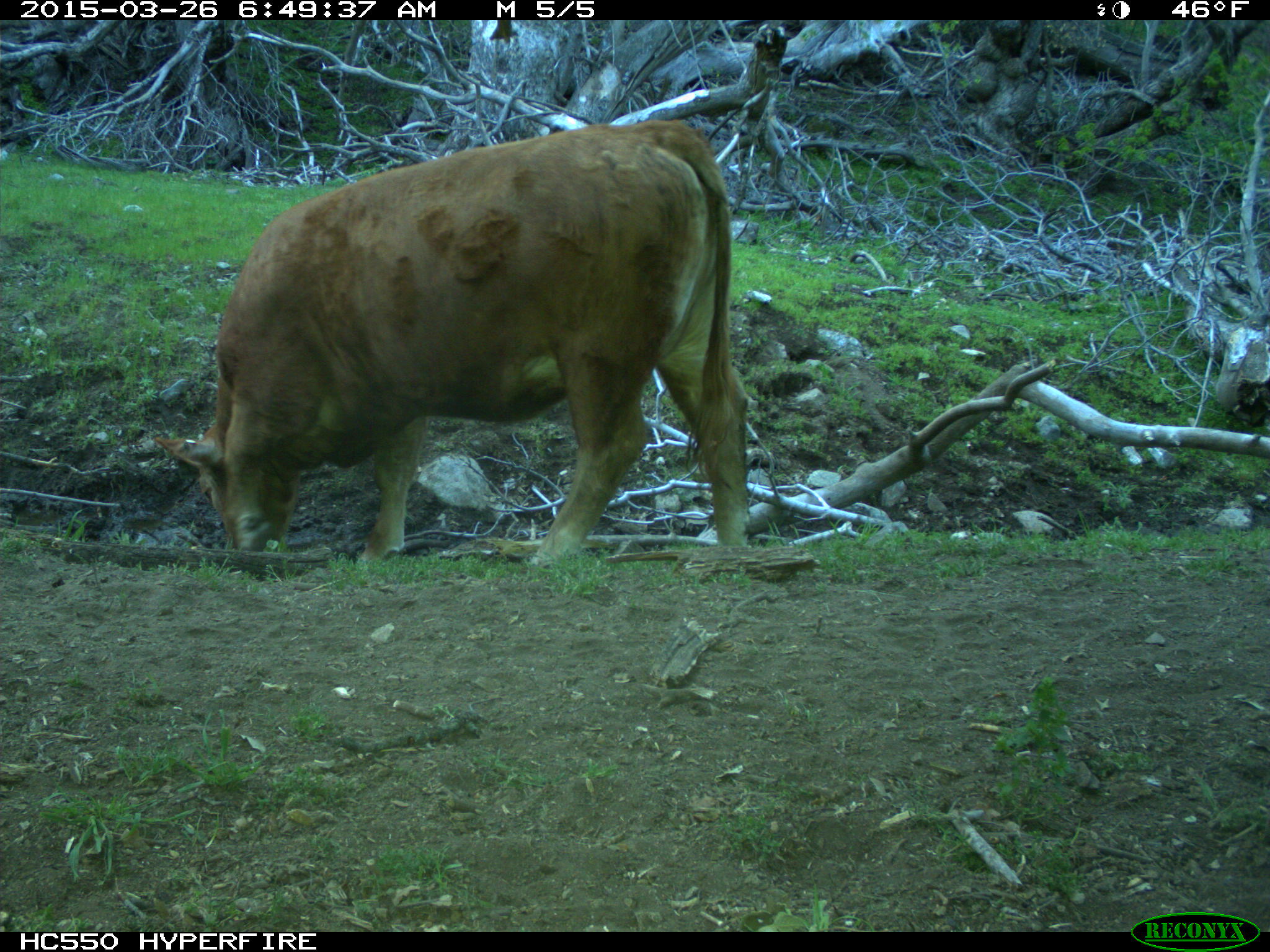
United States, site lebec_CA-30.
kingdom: Animalia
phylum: Chordata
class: Mammalia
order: Artiodactyla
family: Bovidae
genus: Bos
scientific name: Bos taurus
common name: domestic cow